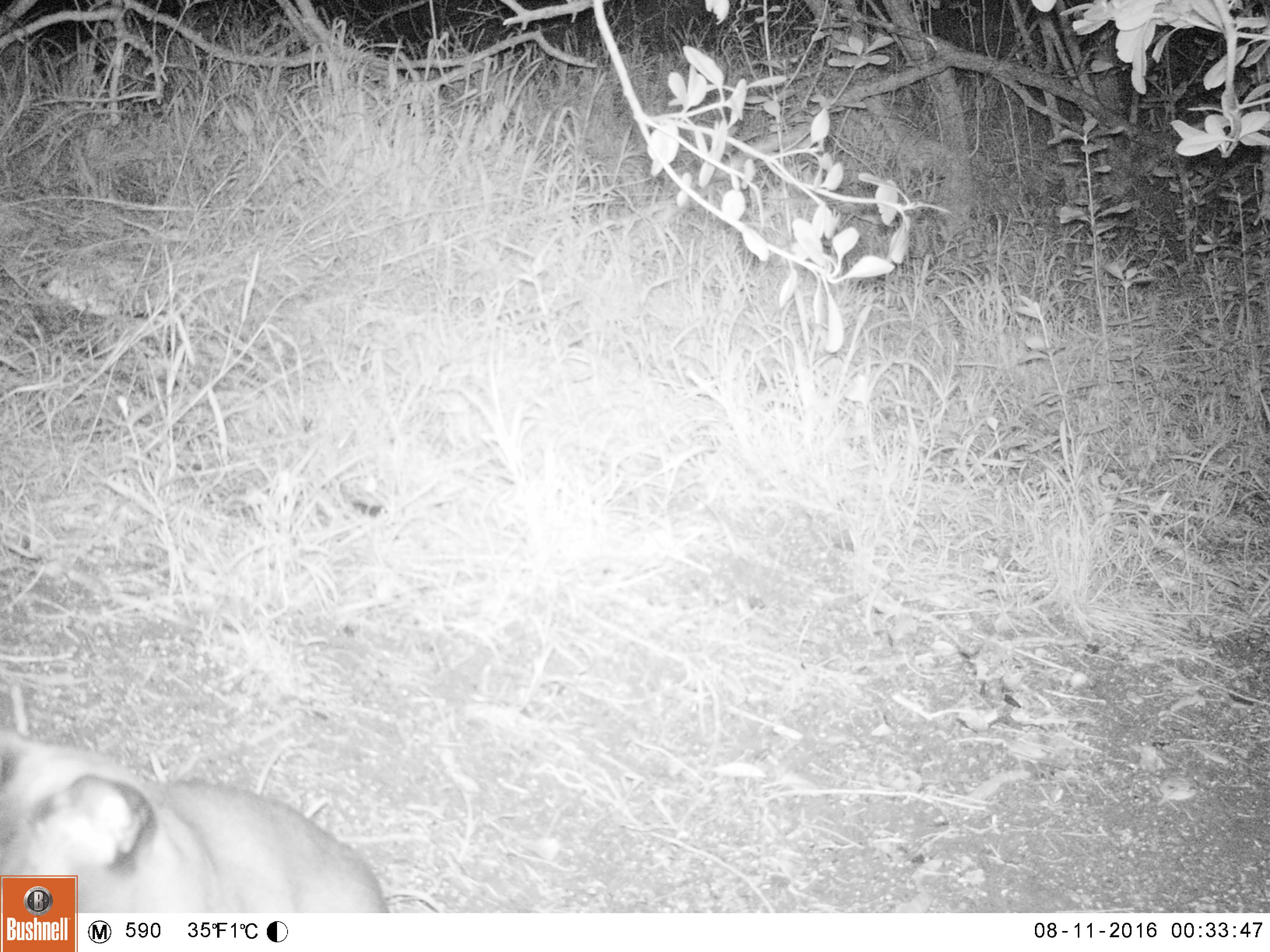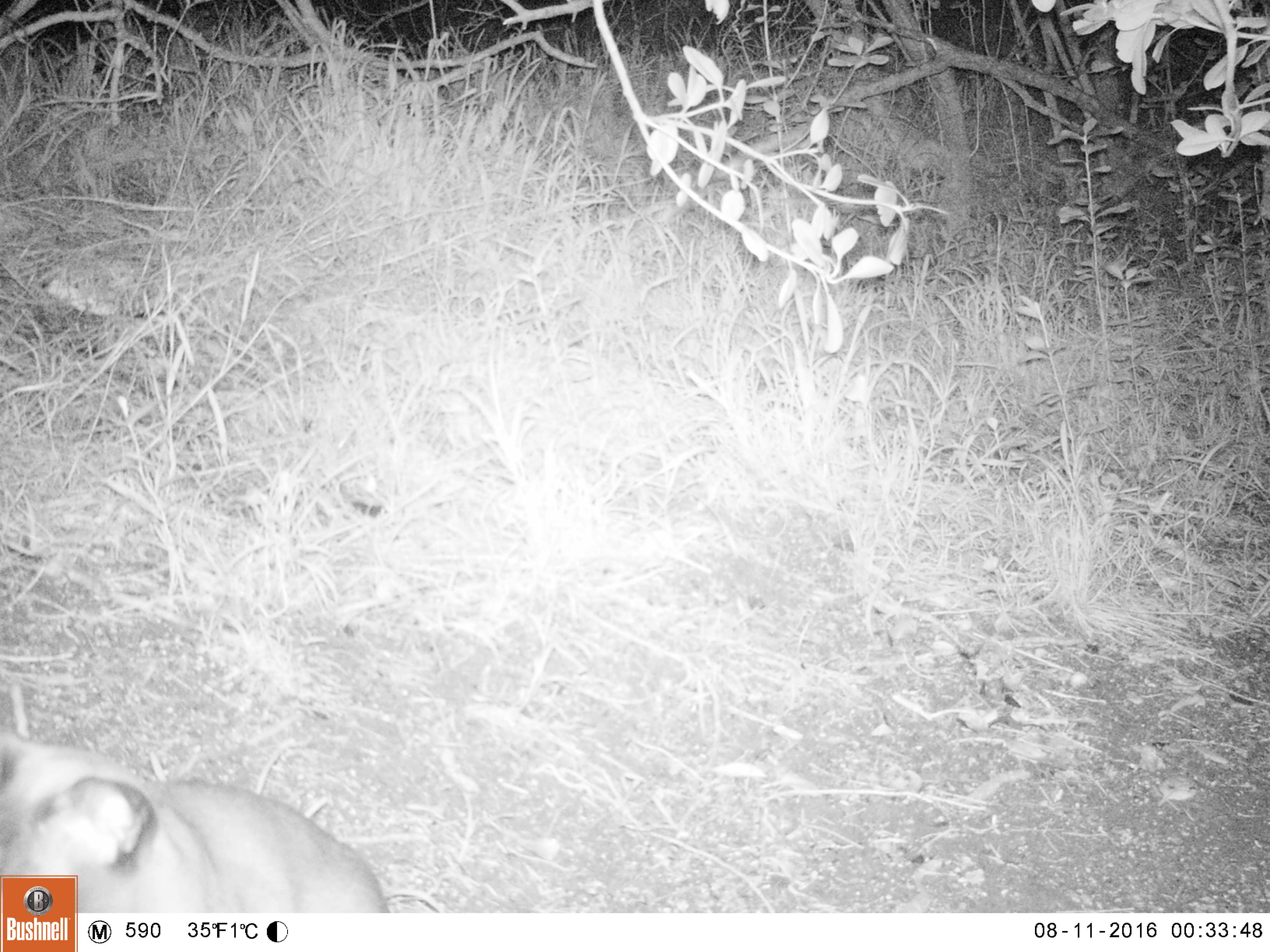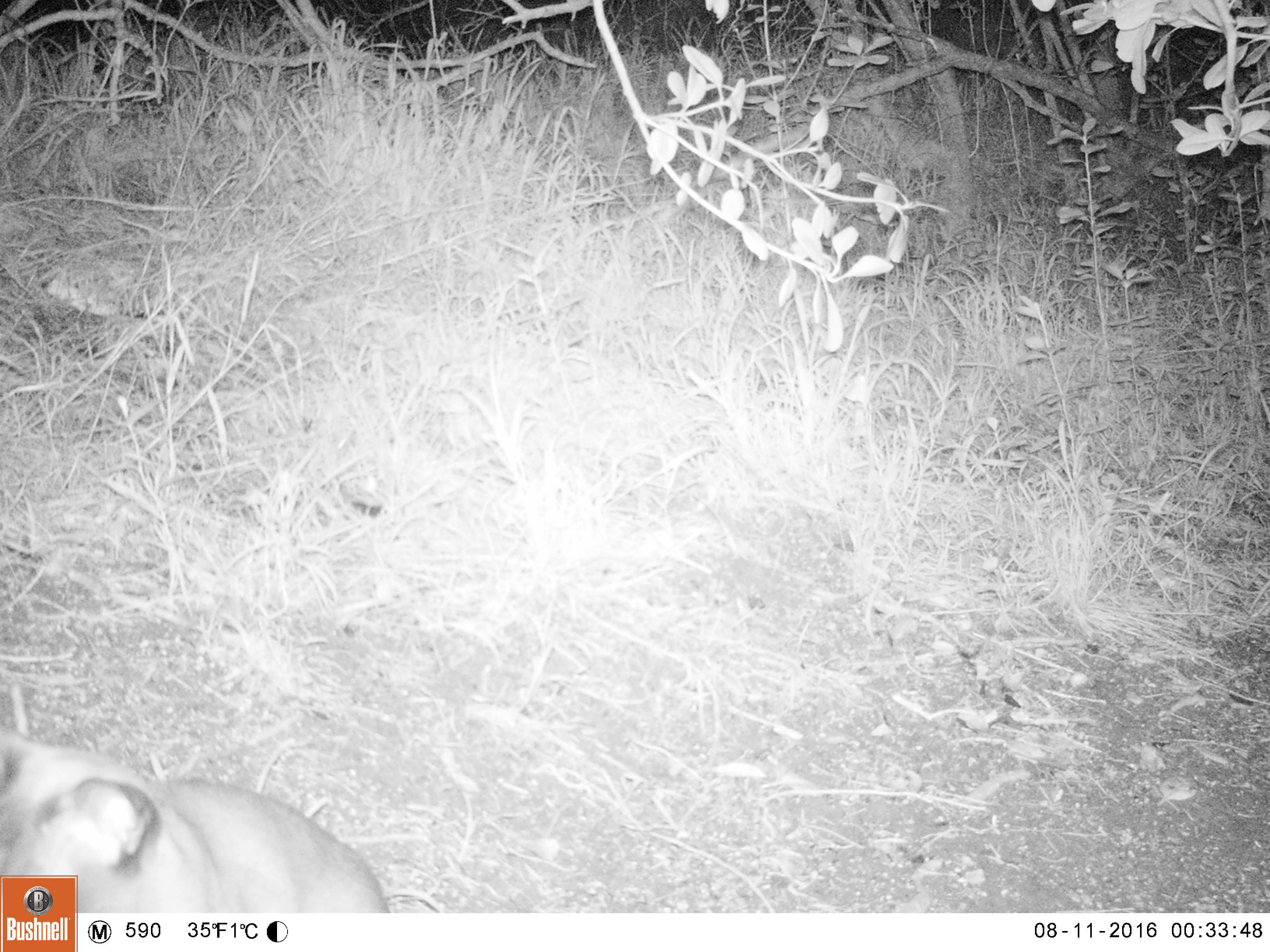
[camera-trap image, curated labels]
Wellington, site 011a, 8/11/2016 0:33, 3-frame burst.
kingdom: Animalia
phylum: Chordata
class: Mammalia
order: Carnivora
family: Felidae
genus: Felis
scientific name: Felis catus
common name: cat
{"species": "cat (Felis catus)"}